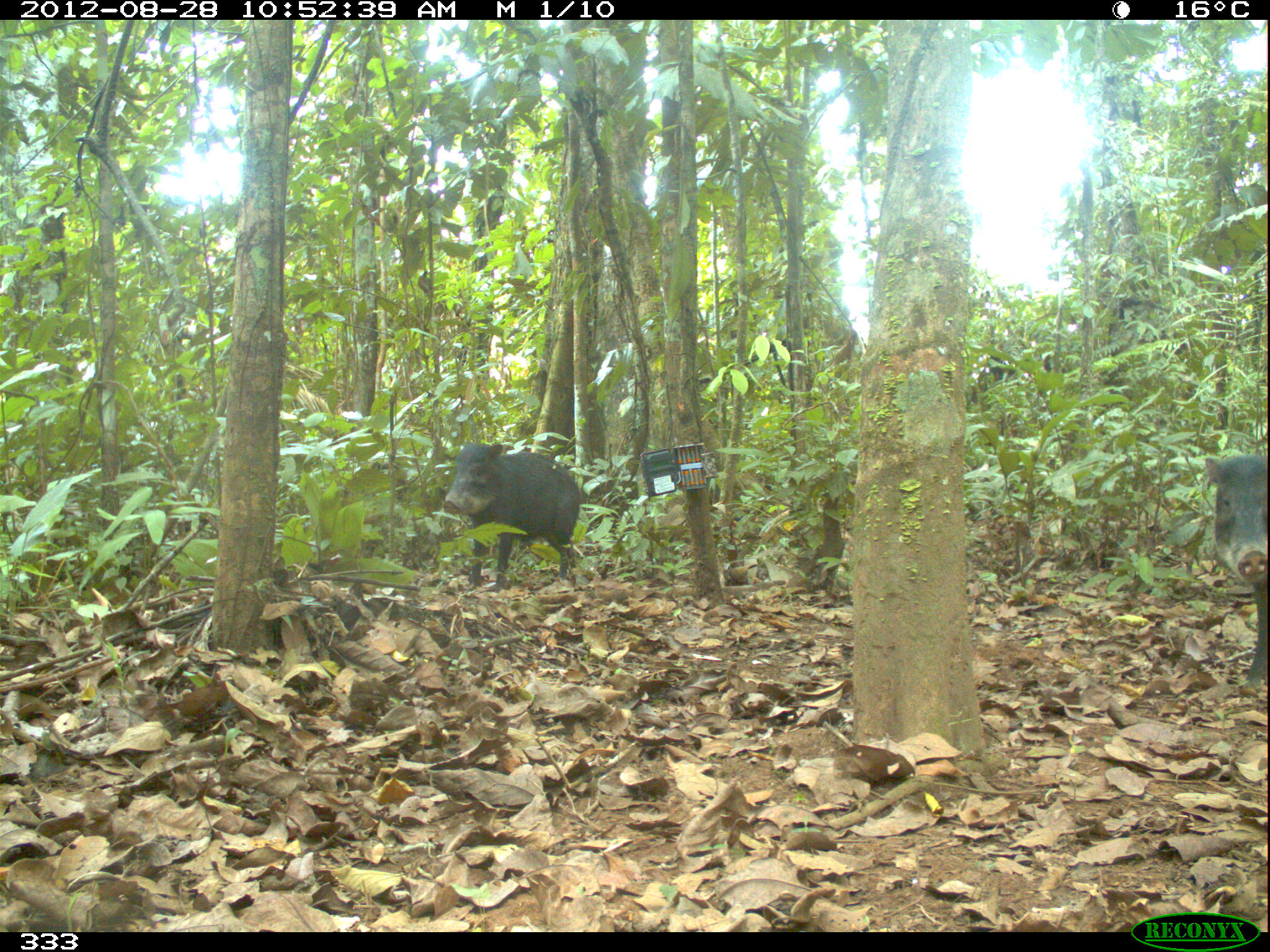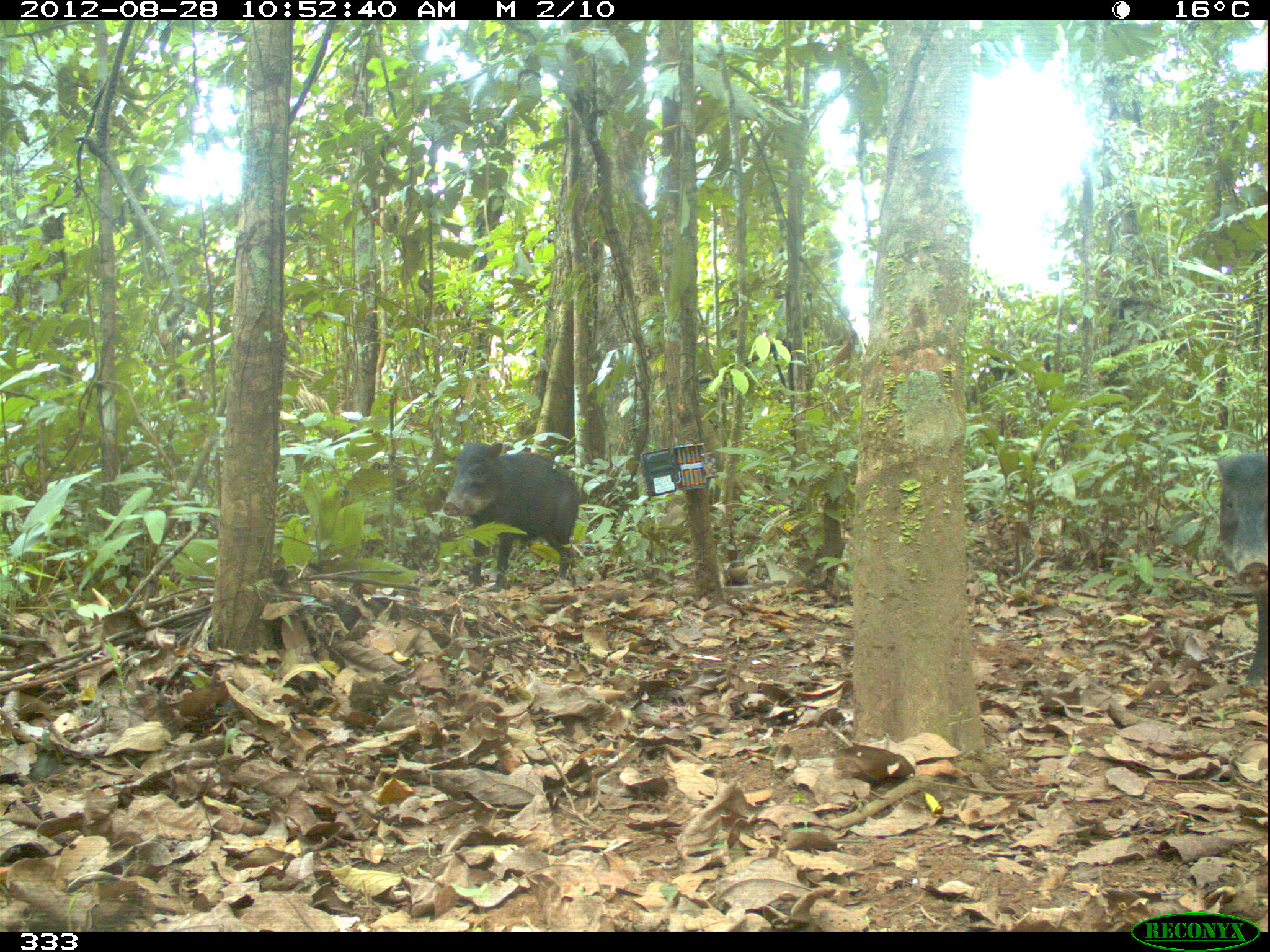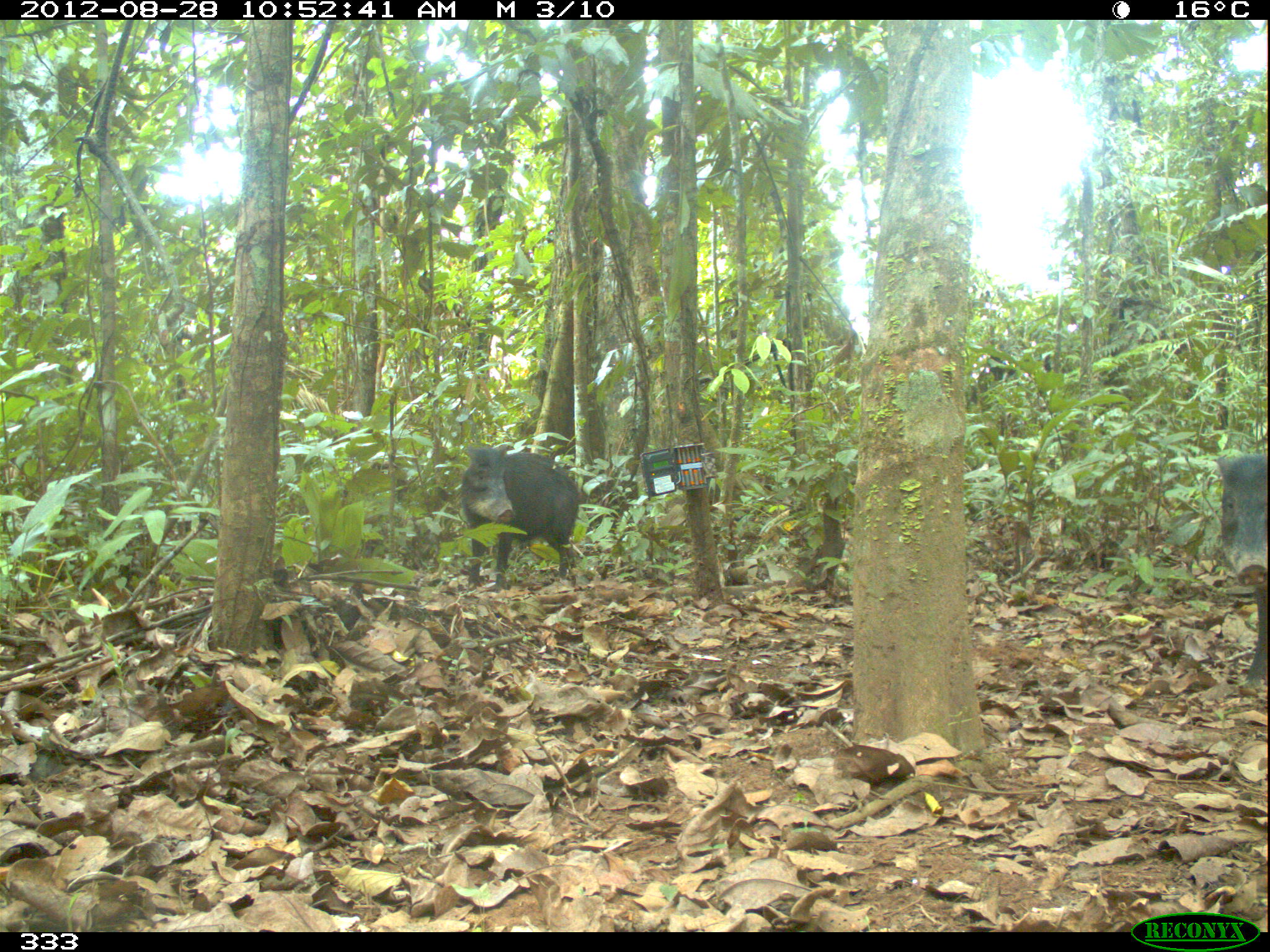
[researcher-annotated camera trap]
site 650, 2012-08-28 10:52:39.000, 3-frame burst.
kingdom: Animalia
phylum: Chordata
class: Mammalia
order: Artiodactyla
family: Tayassuidae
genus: Tayassu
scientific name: Tayassu pecari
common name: white-lipped peccary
Tayassu pecari (white-lipped peccary).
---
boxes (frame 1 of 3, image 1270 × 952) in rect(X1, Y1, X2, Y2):
tayassu pecari: rect(442, 441, 580, 593); rect(1203, 448, 1270, 687)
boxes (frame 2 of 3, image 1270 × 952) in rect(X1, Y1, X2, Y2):
tayassu pecari: rect(441, 438, 579, 592); rect(1214, 449, 1270, 692)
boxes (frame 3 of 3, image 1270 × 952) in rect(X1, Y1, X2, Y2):
tayassu pecari: rect(459, 442, 579, 594); rect(1214, 449, 1270, 693)